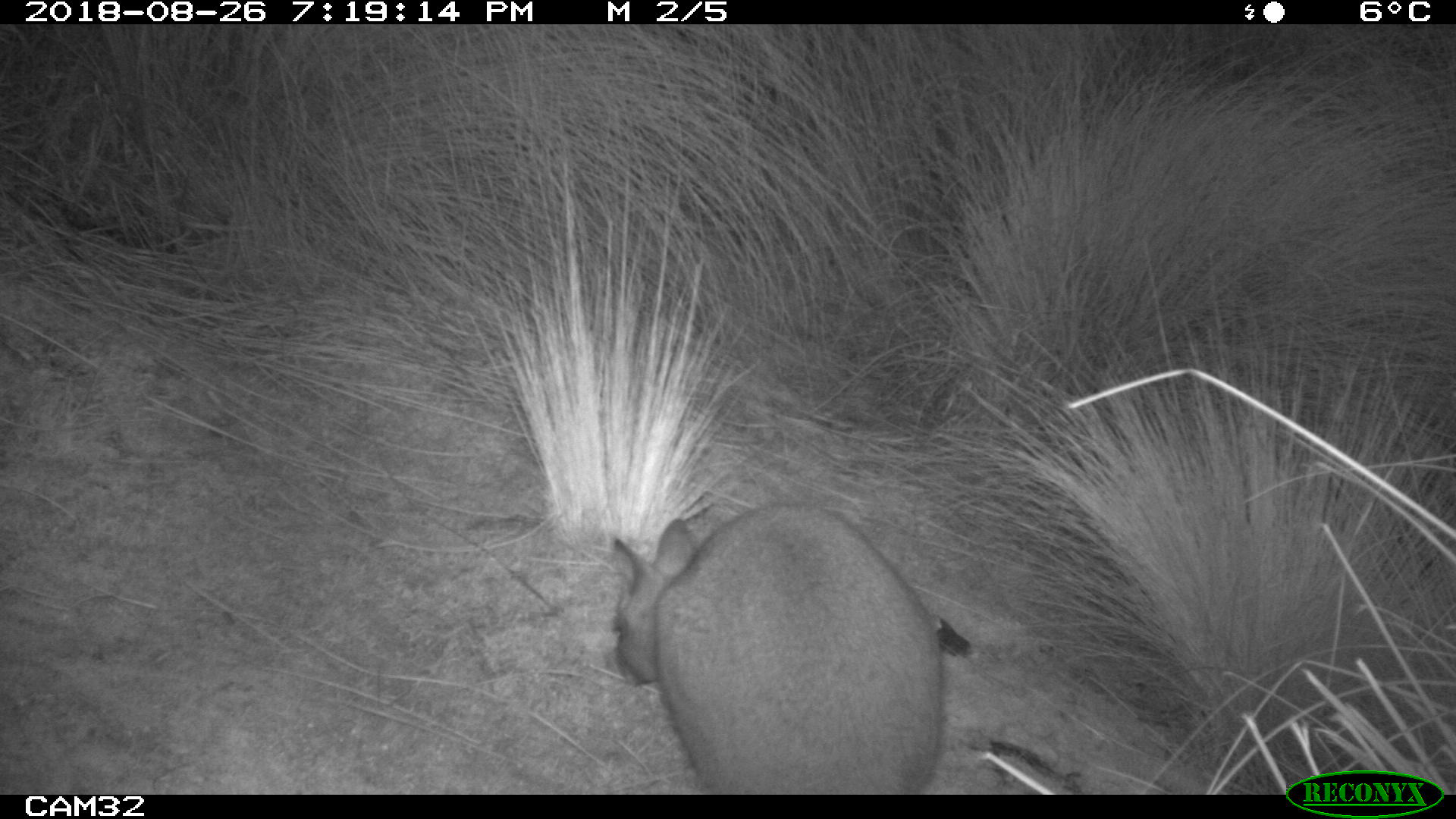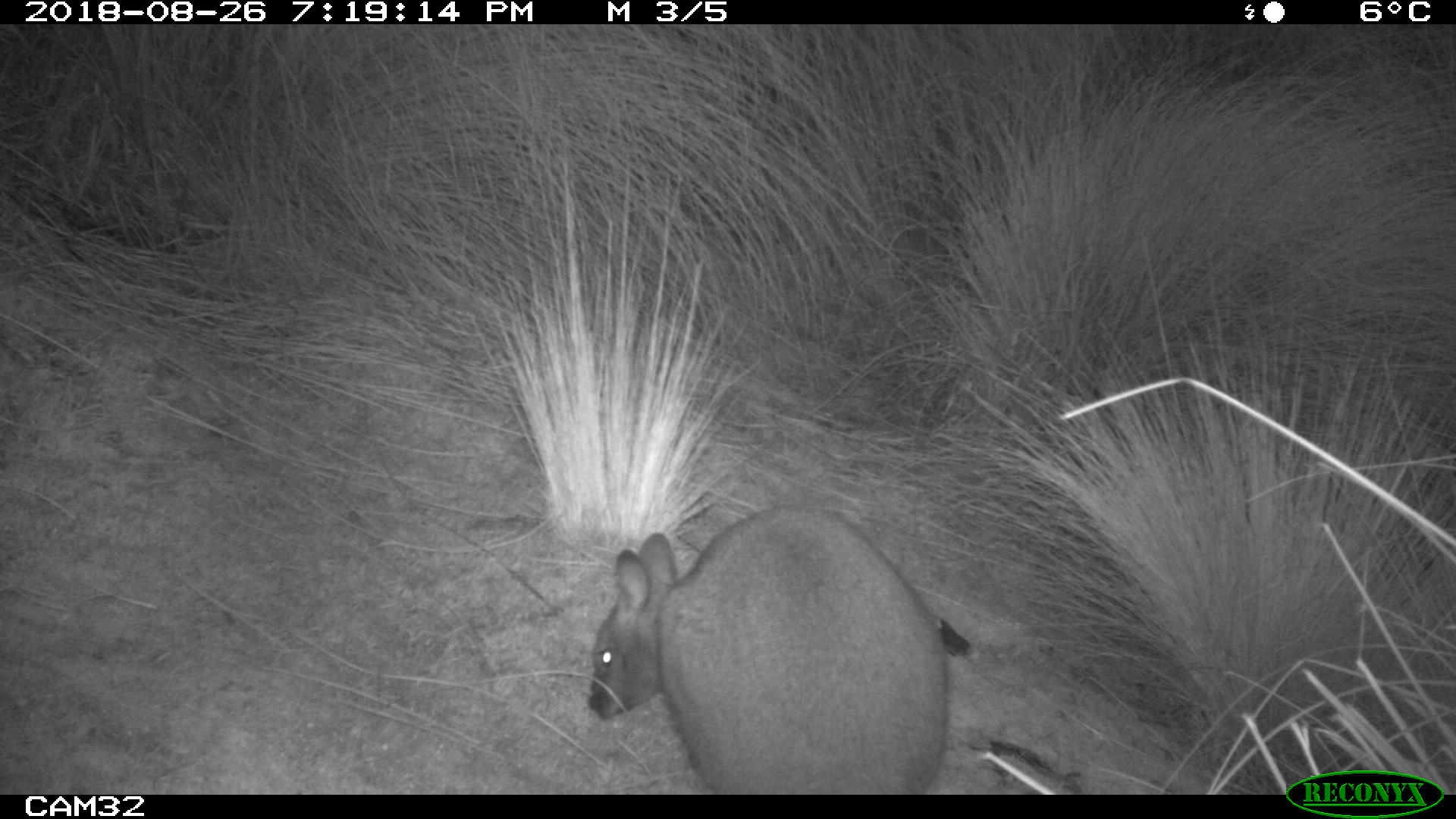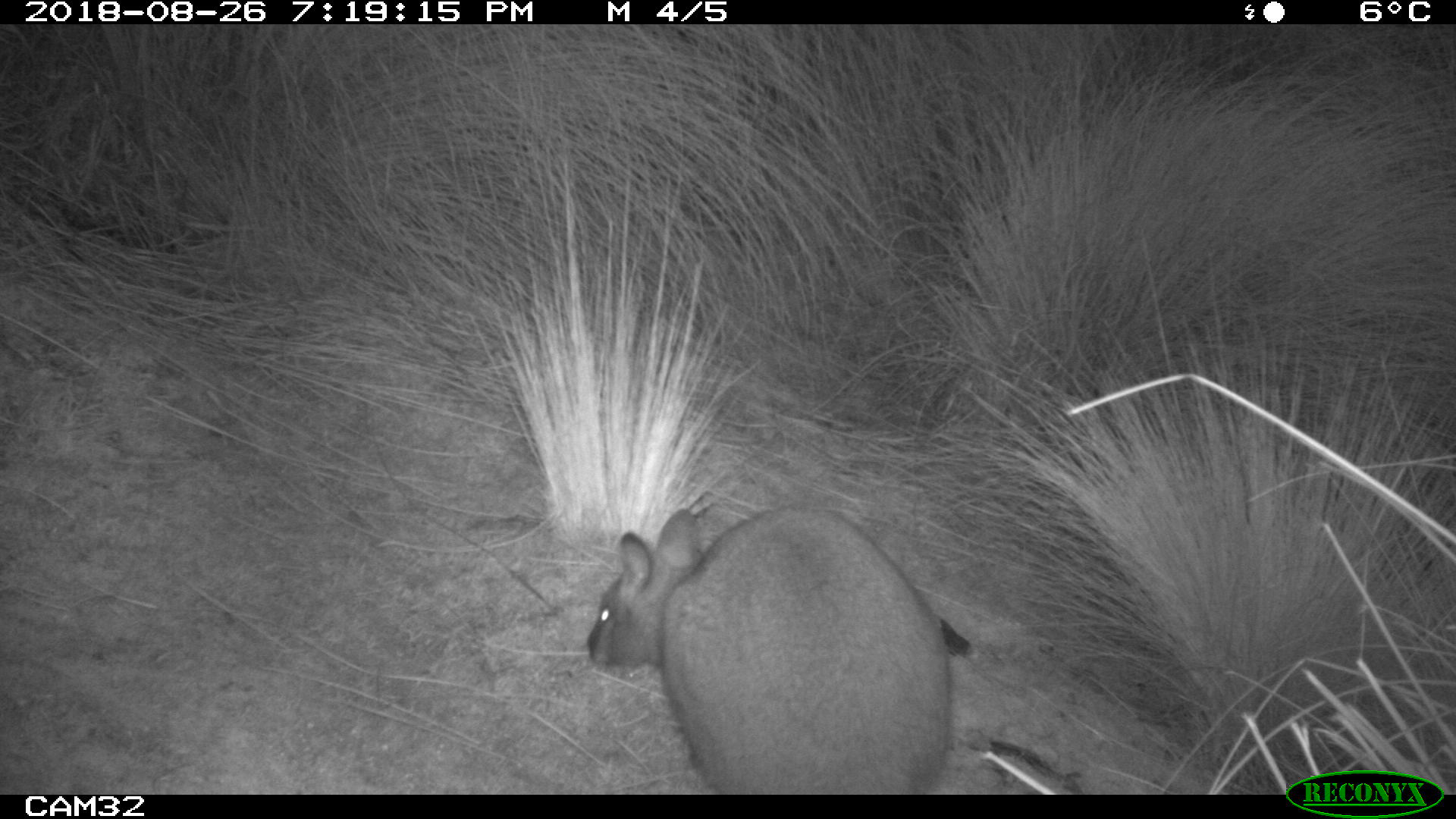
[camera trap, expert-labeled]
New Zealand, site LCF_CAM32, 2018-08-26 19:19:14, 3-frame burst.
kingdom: Animalia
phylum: Chordata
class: Mammalia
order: Diprotodontia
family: Macropodidae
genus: Notamacropus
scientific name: Notamacropus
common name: wallaby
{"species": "wallaby (Notamacropus)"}